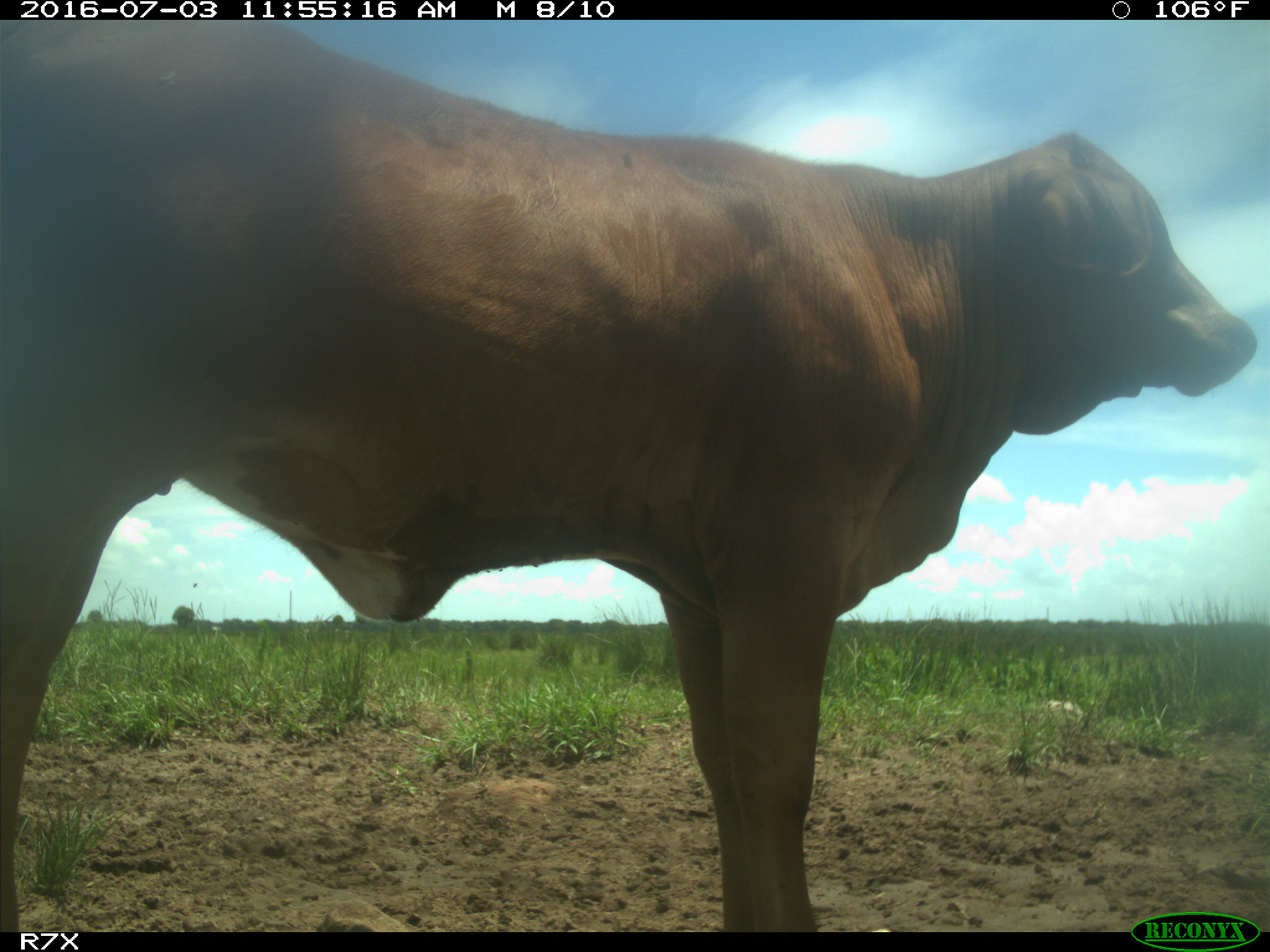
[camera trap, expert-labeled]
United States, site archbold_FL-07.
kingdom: Animalia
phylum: Chordata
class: Mammalia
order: Artiodactyla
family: Bovidae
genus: Bos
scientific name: Bos taurus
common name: domestic cow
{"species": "Bos taurus (domestic cow)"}